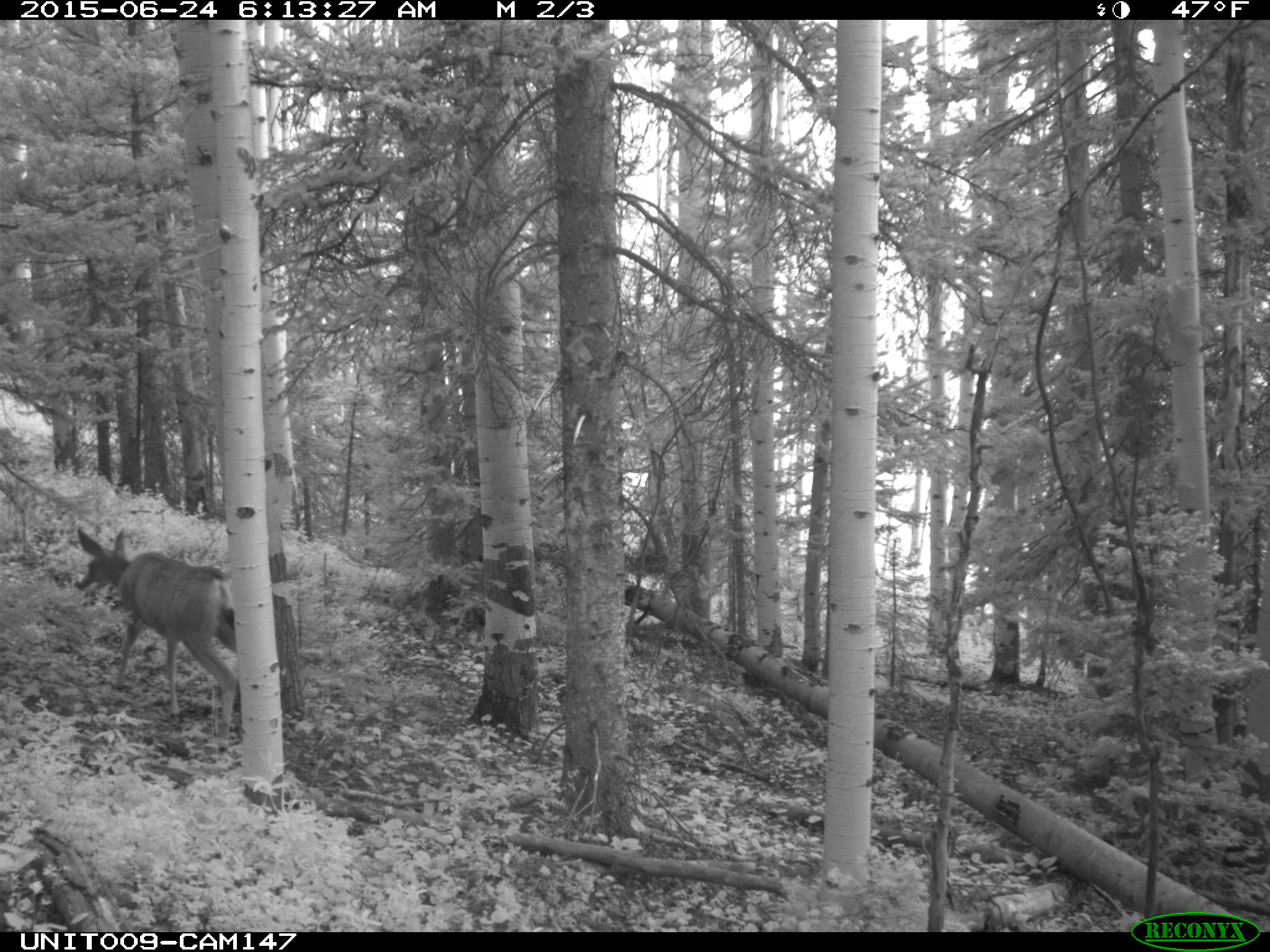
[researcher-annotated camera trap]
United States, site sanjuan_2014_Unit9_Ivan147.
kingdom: Animalia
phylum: Chordata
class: Mammalia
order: Artiodactyla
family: Cervidae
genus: Odocoileus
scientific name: Odocoileus hemionus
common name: mule deer